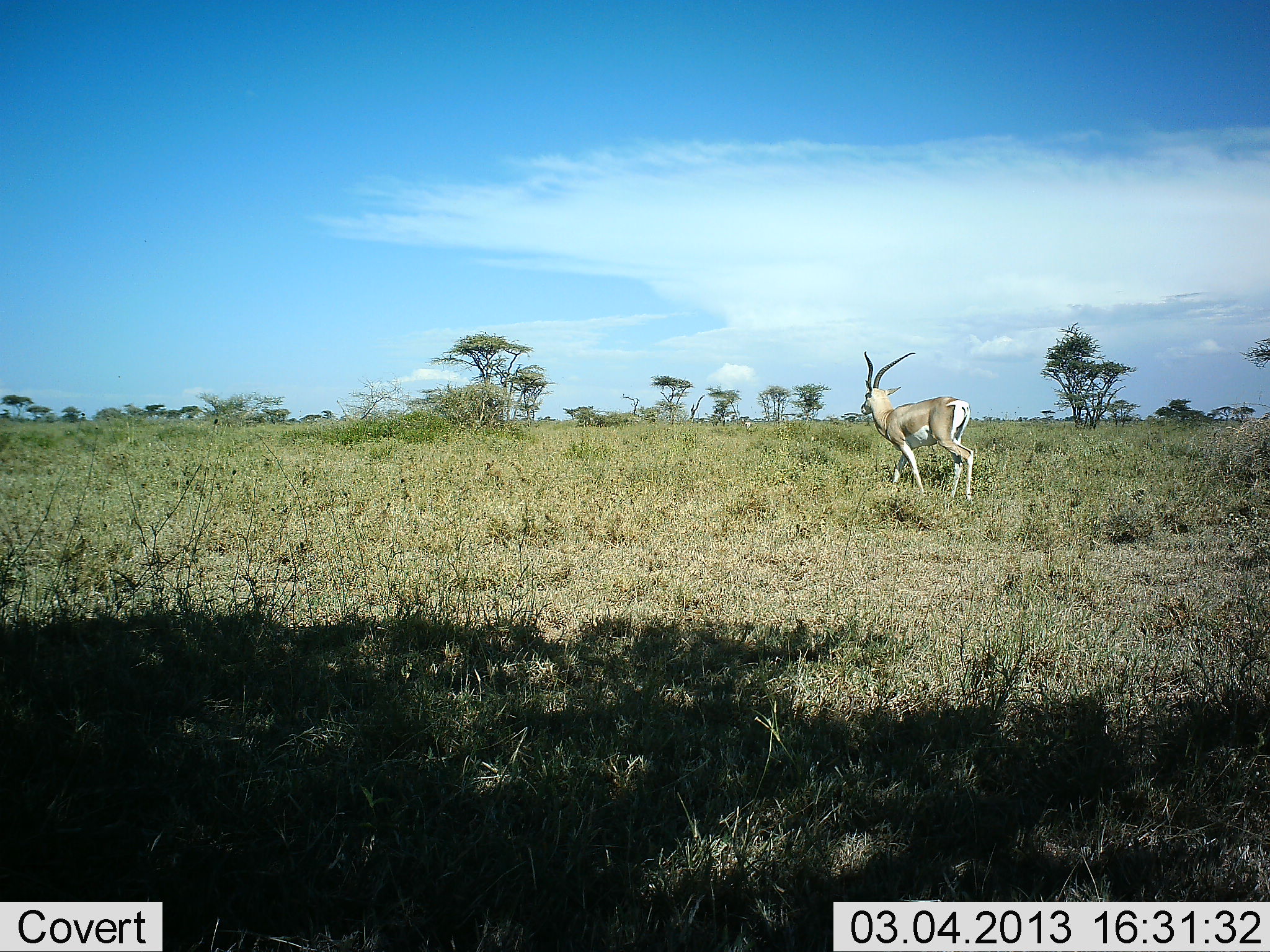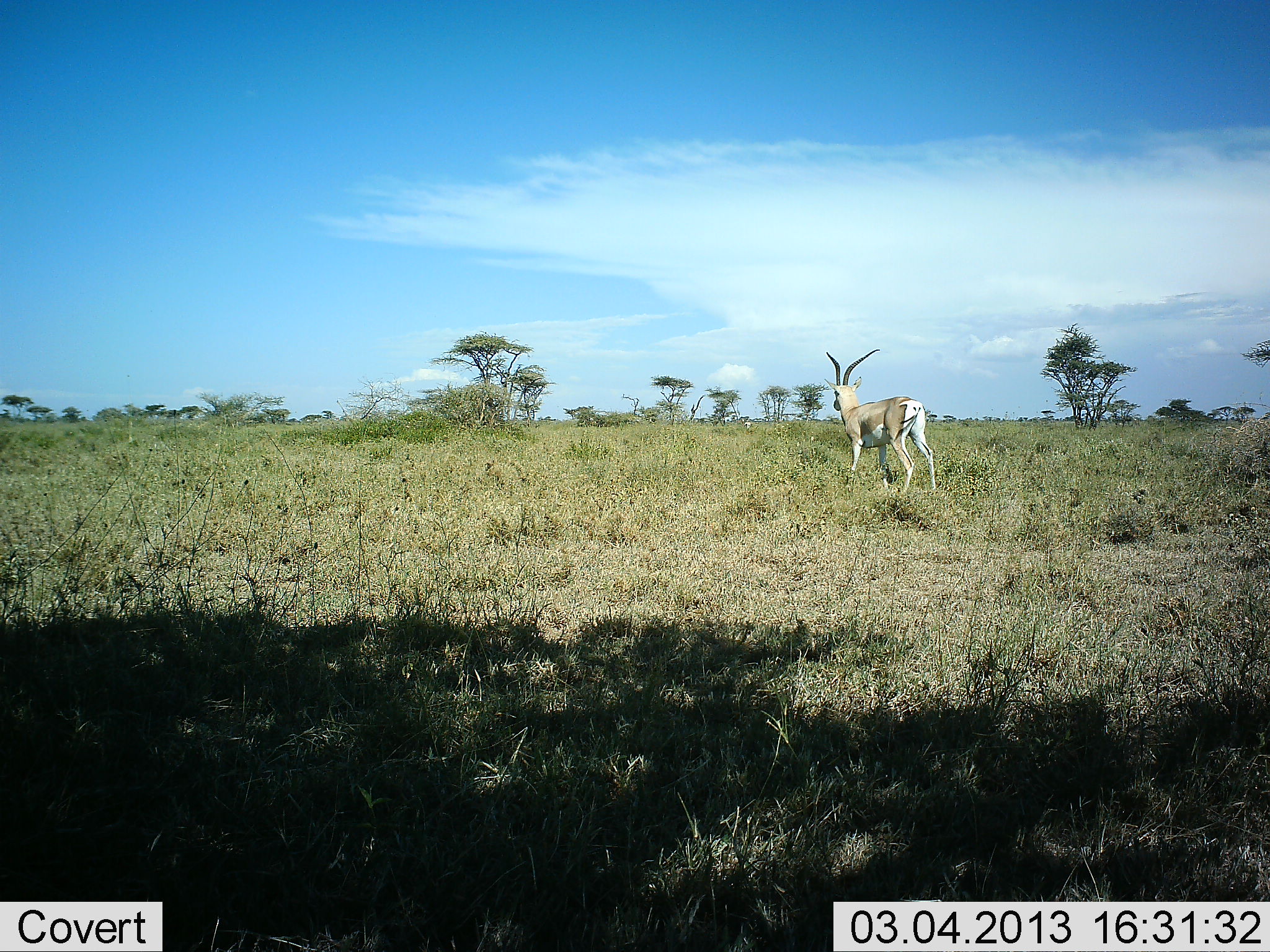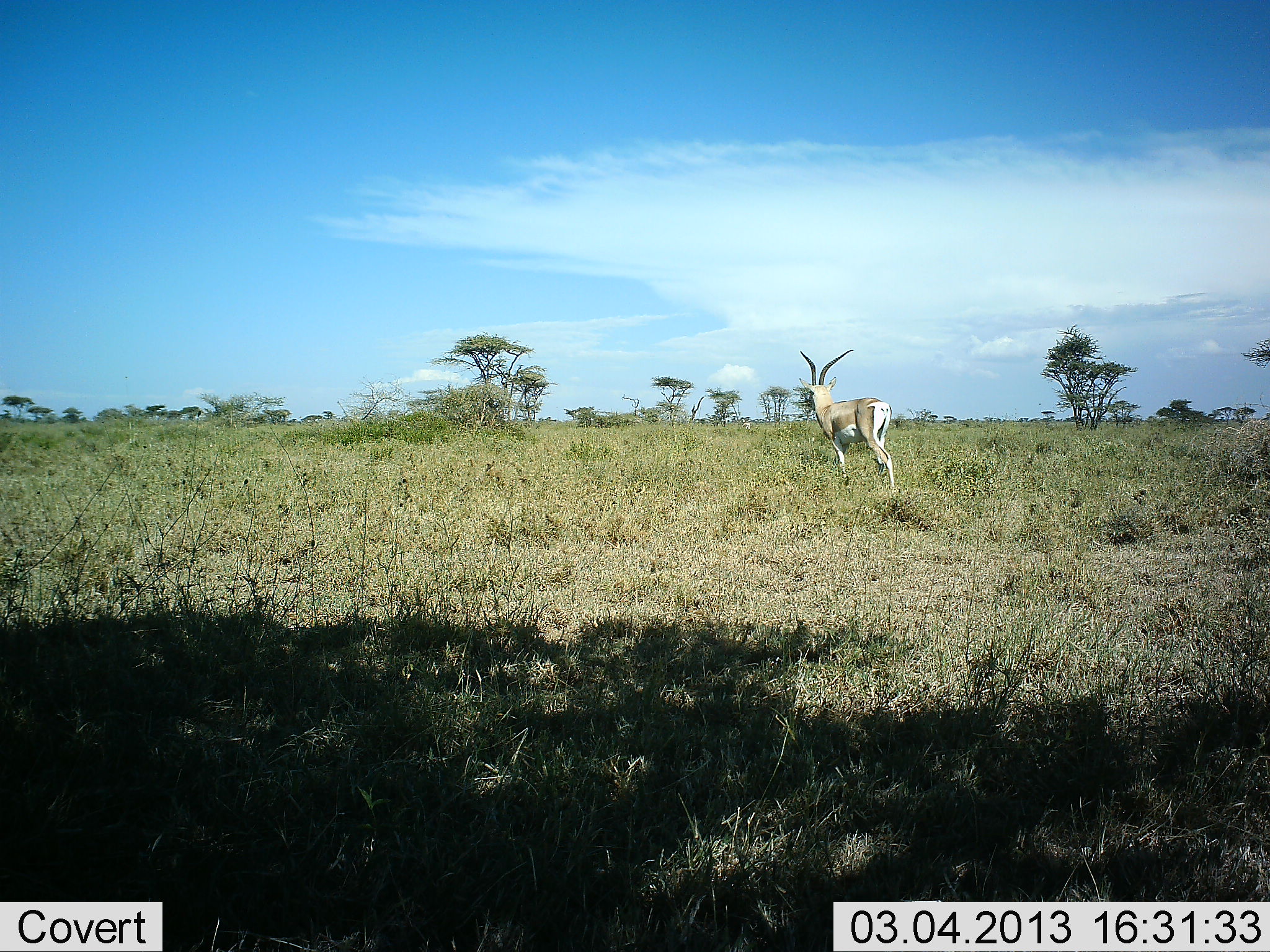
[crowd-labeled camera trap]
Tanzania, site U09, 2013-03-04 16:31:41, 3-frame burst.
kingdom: Animalia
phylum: Chordata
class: Mammalia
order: Artiodactyla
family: Bovidae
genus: Nanger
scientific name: Nanger granti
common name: grant's gazelle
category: gazellegrants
Gazellegrants (grant's gazelle) (Nanger granti), count 1. Behavior (volunteer vote fractions): standing 13%, resting 0%, moving 87%, interacting 0%. Young present (vote fraction): 0%. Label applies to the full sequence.